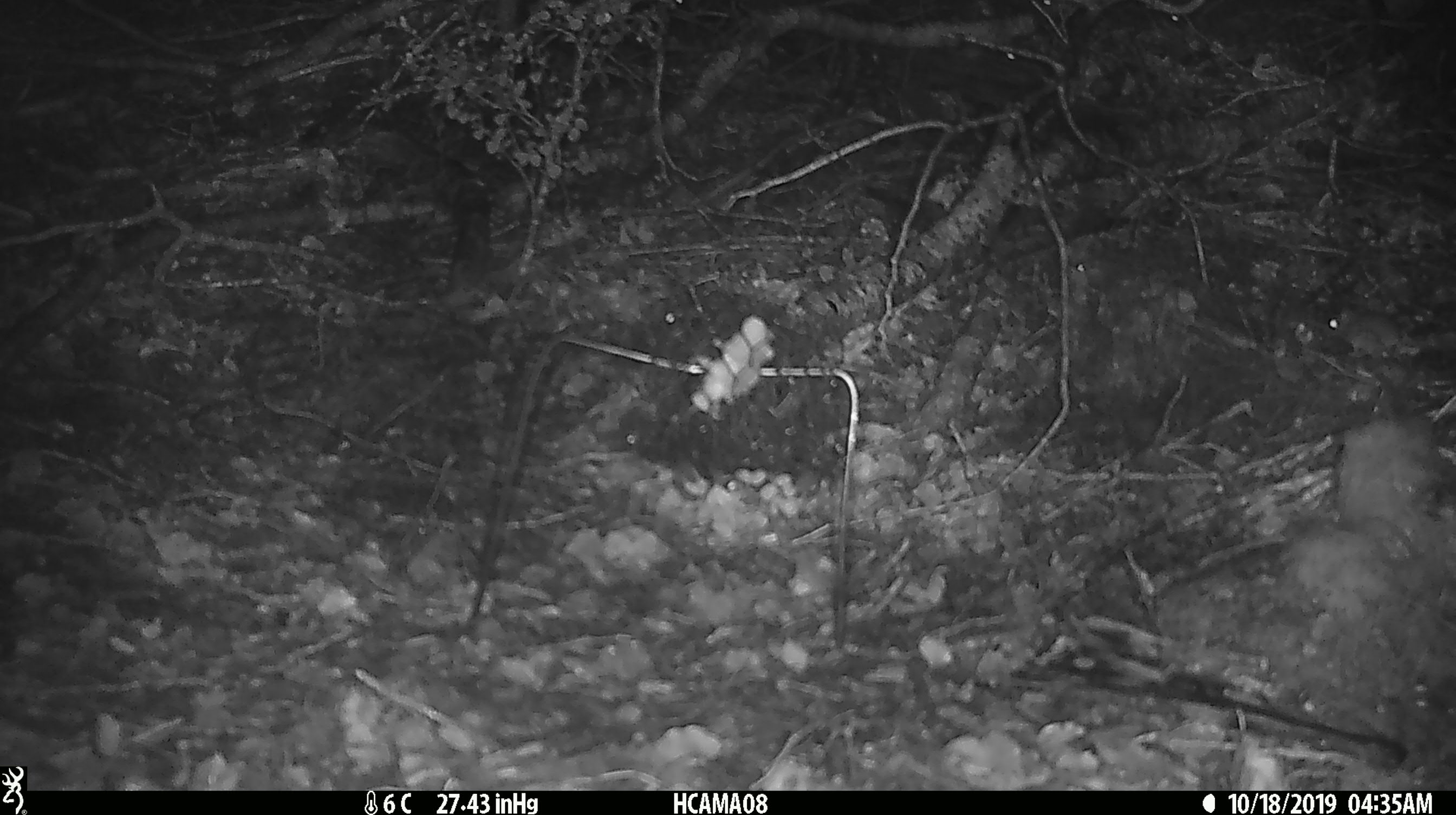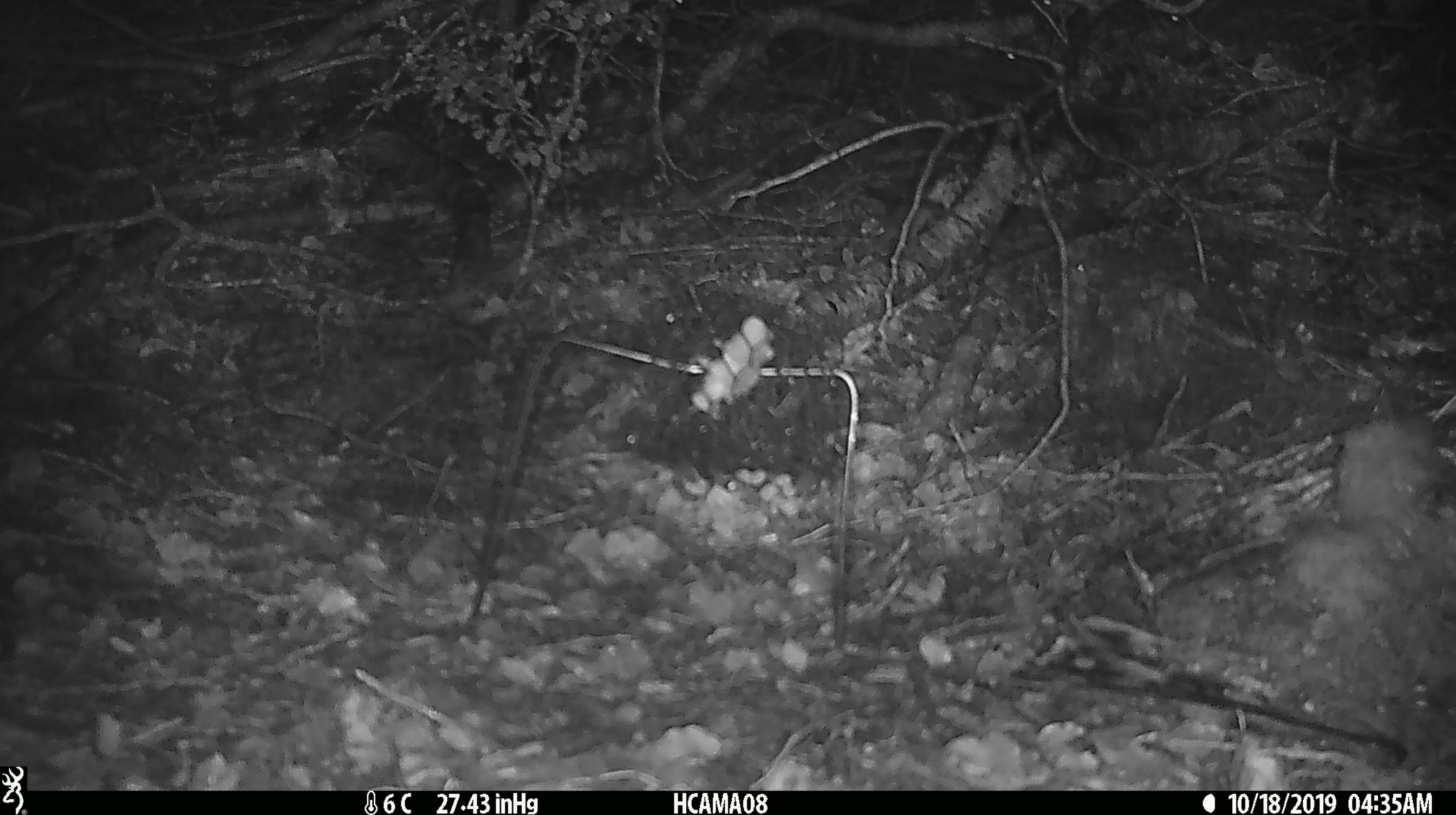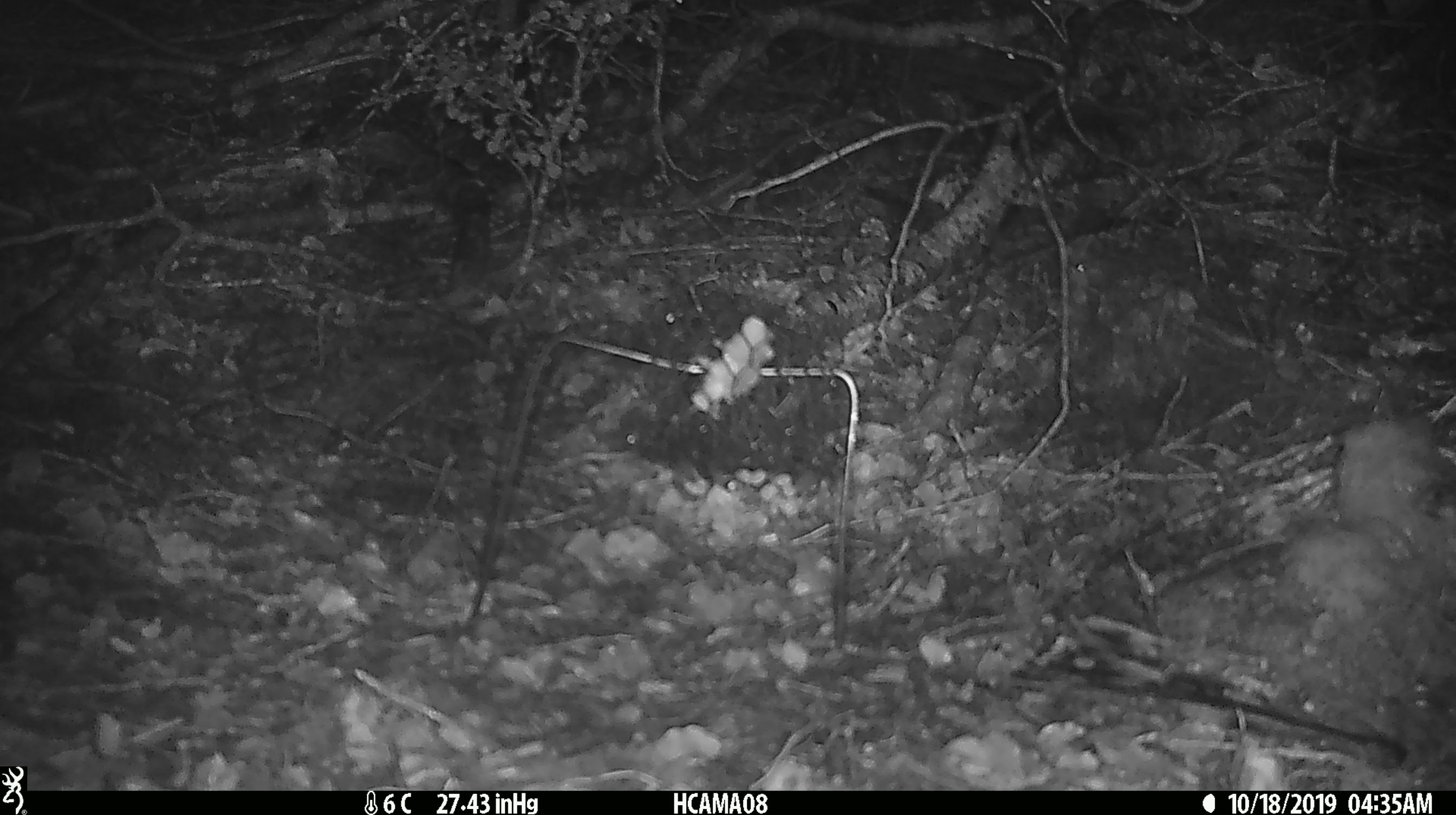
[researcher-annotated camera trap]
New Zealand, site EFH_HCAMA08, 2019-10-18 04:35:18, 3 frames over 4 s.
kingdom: Animalia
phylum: Chordata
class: Mammalia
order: Rodentia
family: Muridae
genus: Mus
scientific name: Mus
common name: mouse